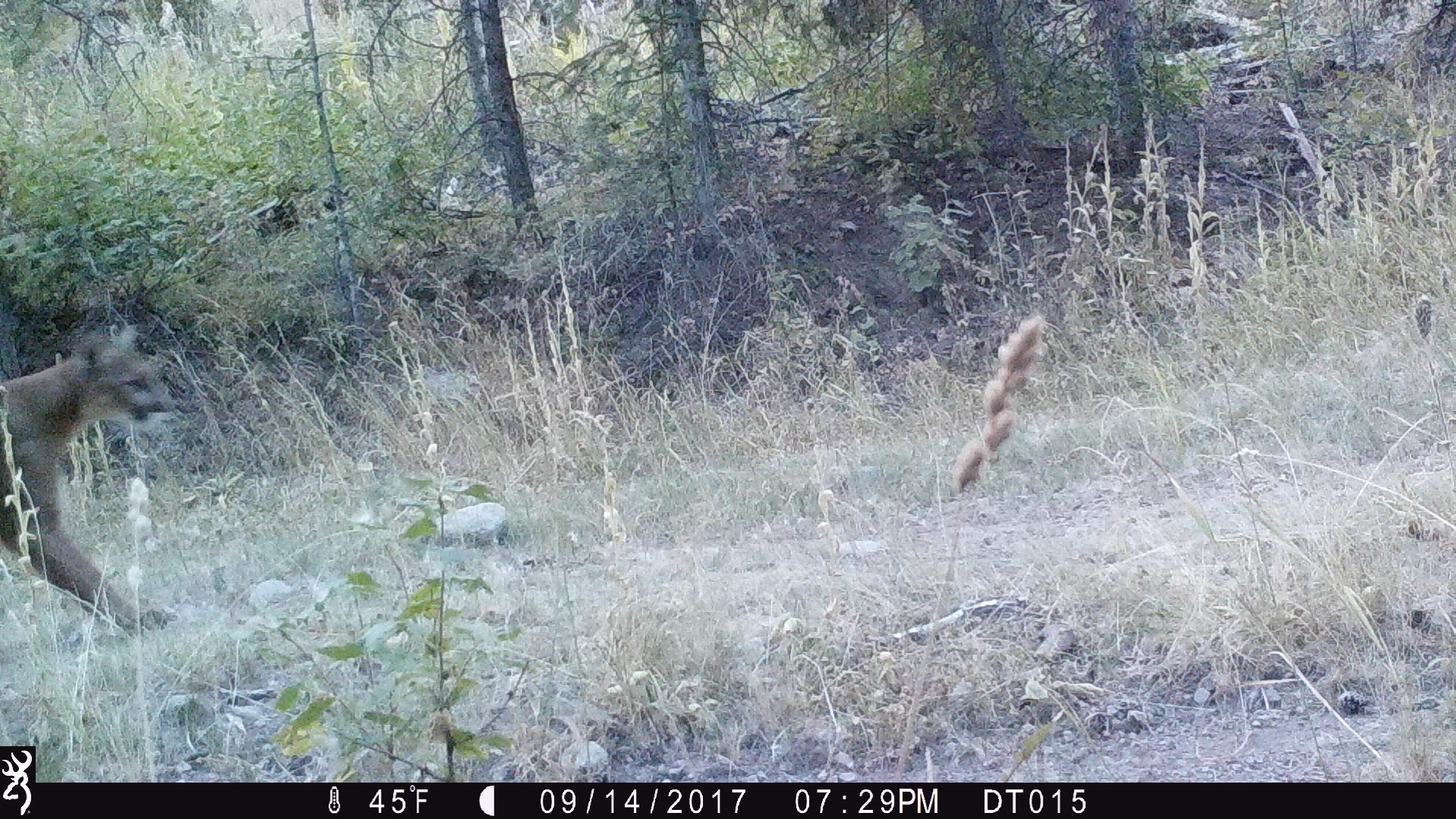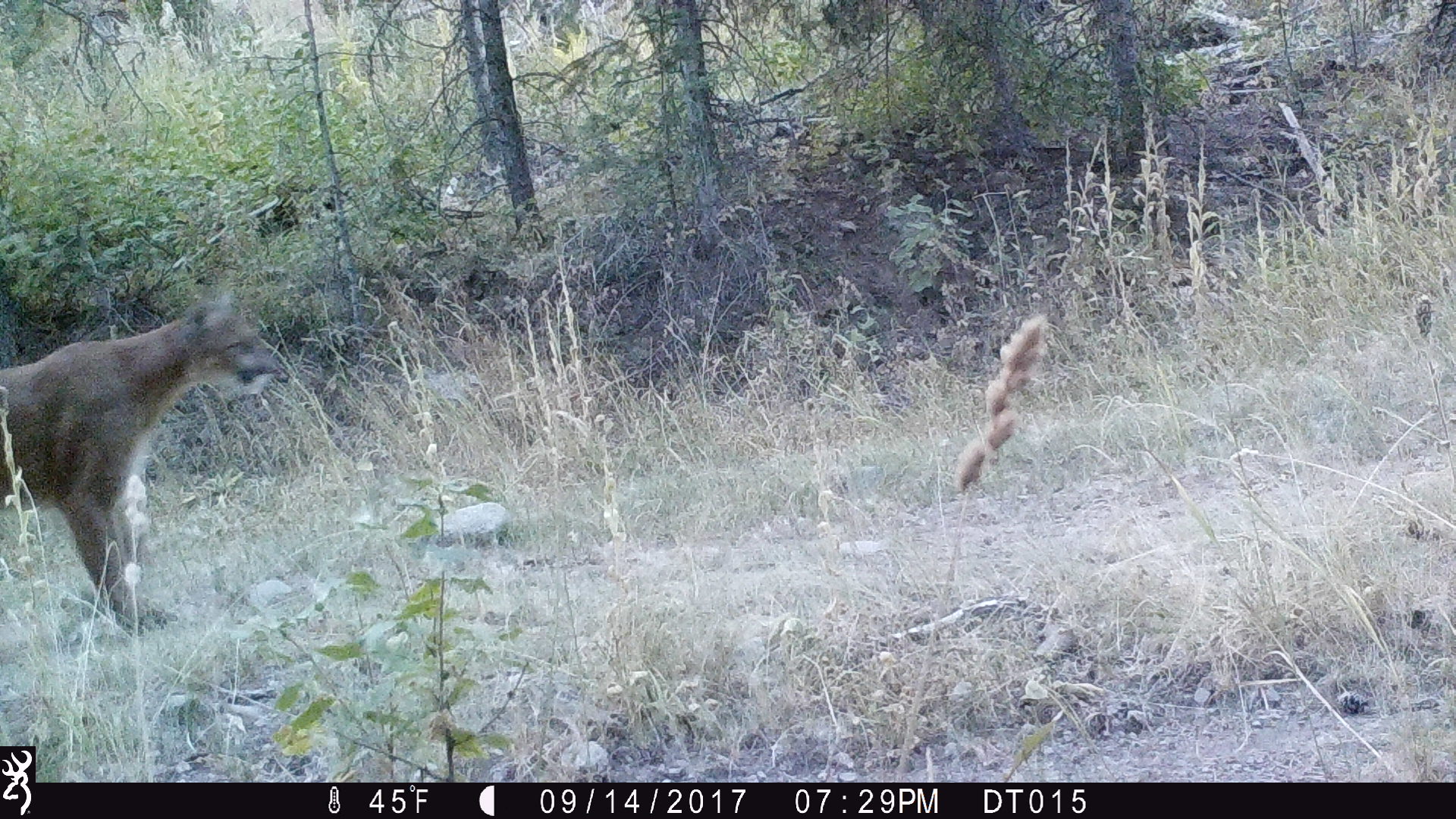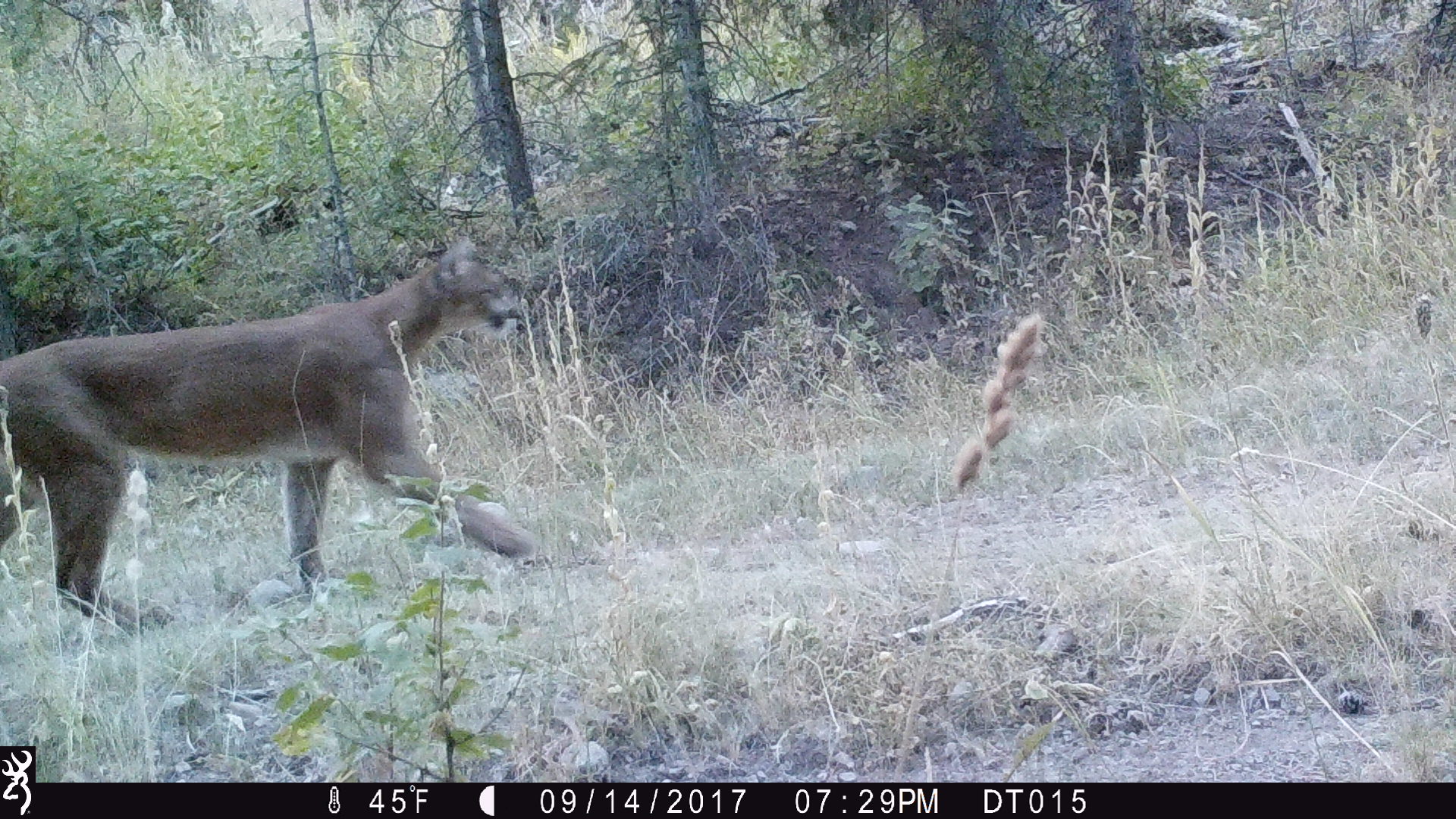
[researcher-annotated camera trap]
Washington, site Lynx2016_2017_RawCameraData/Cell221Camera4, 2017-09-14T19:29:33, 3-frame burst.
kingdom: Animalia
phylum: Chordata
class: Mammalia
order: Carnivora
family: Felidae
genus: Puma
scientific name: Puma concolor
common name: mountain lion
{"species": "Puma concolor (mountain lion)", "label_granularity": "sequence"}